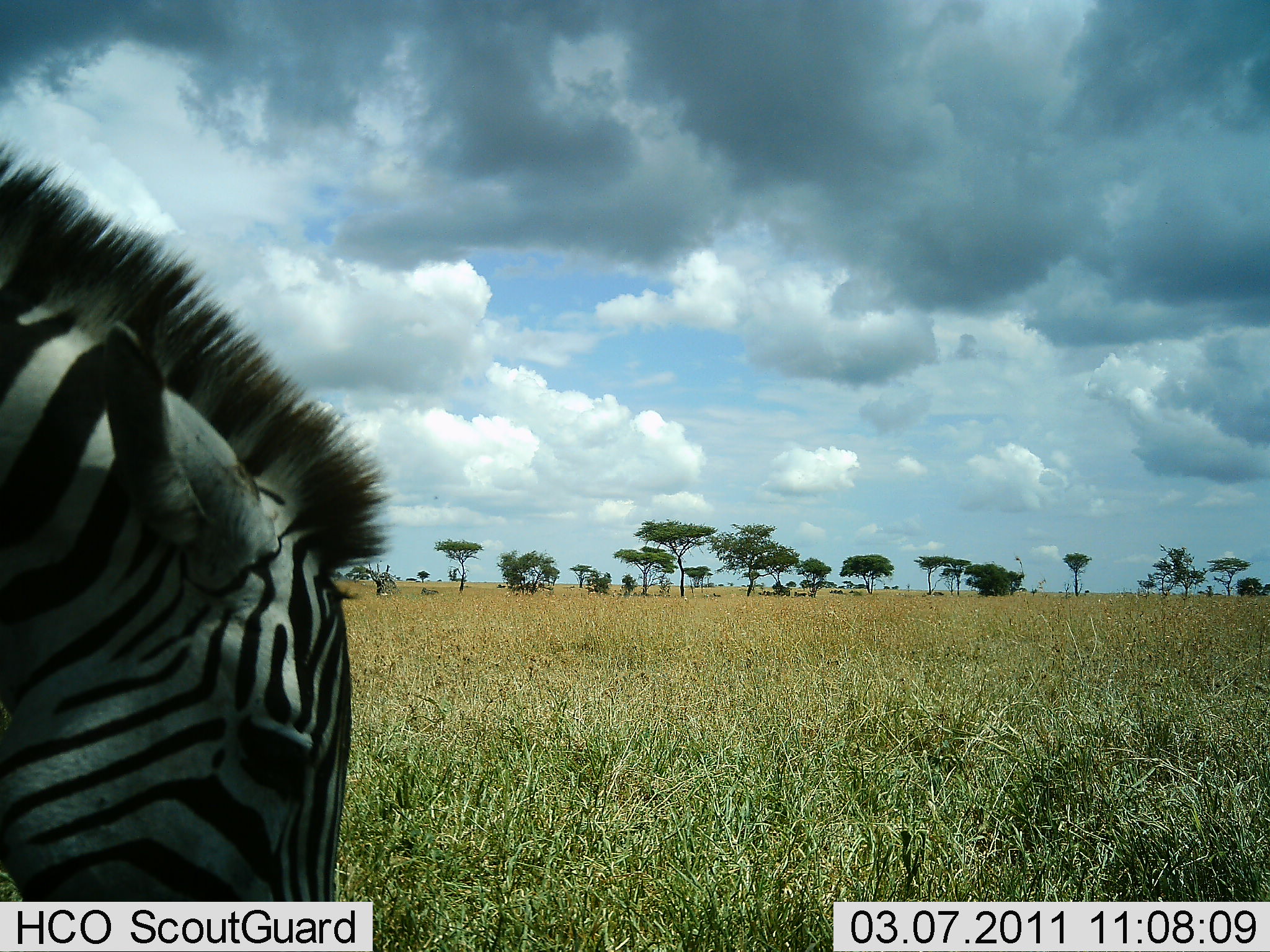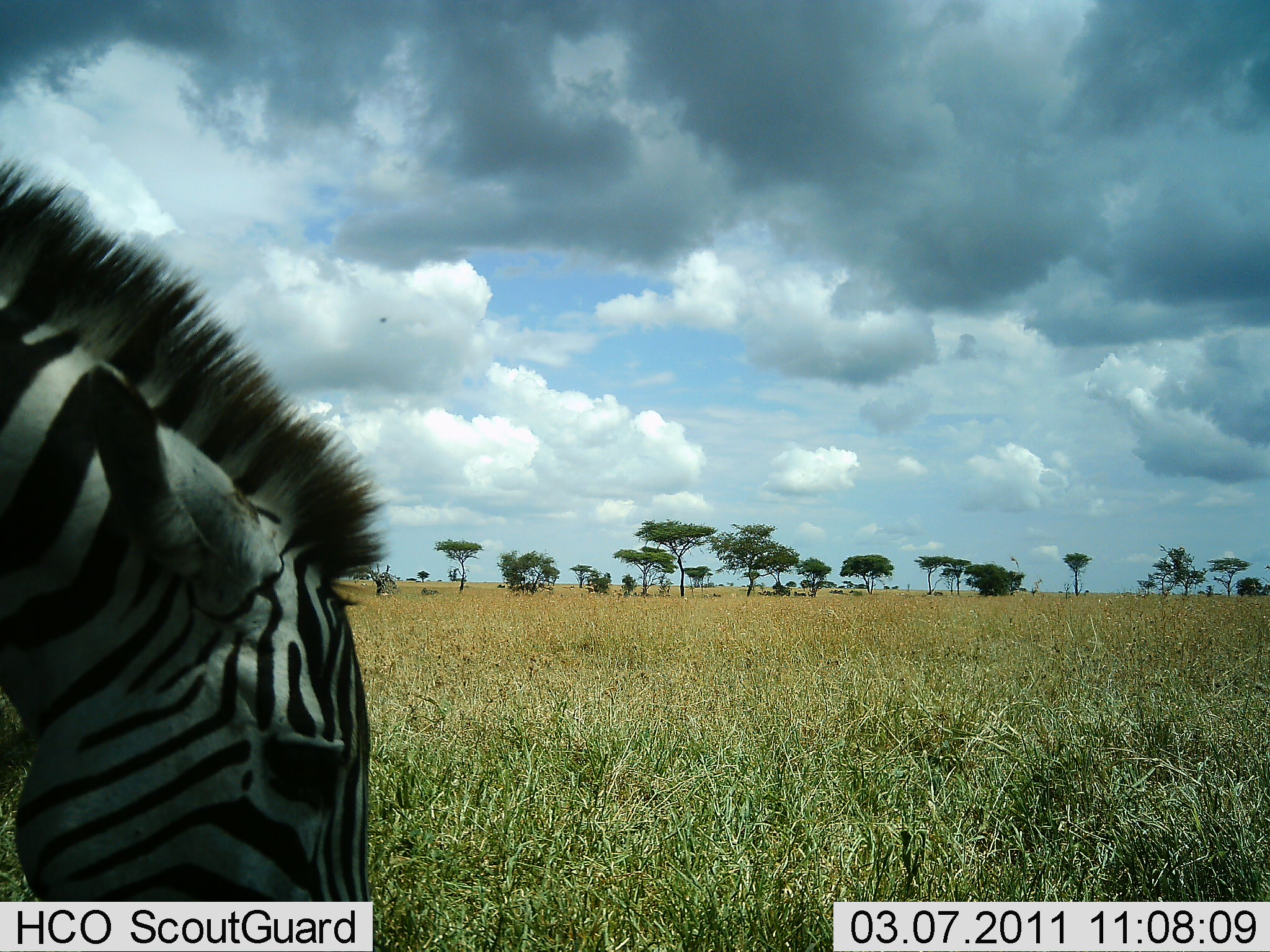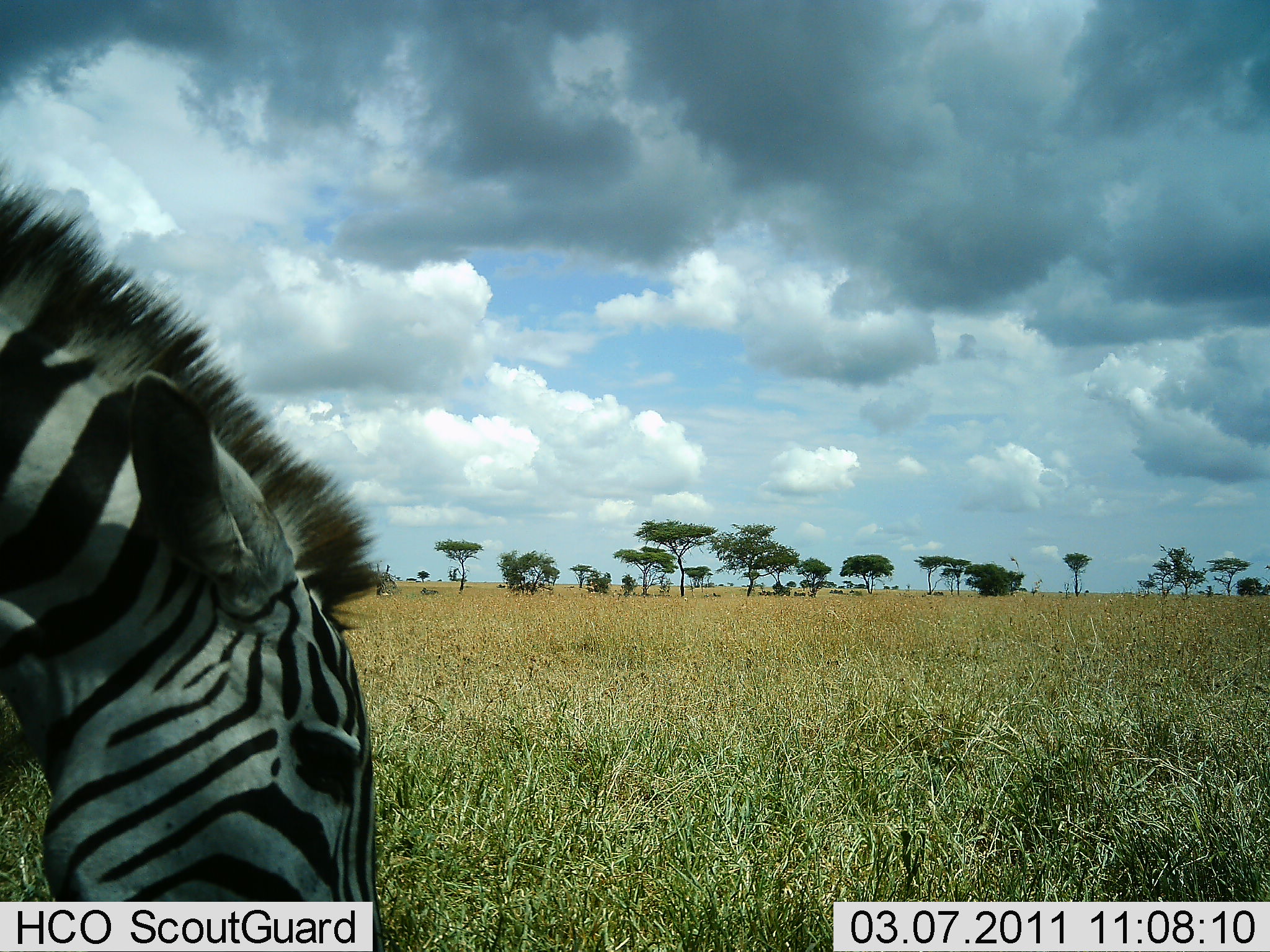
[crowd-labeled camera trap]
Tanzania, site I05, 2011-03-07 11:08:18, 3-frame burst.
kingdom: Animalia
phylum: Chordata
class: Mammalia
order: Perissodactyla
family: Equidae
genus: Equus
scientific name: Equus quagga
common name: plains zebra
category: zebra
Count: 1.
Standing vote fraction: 20%.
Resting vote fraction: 0%.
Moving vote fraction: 0%.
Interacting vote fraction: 0%.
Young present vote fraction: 0%.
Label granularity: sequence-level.